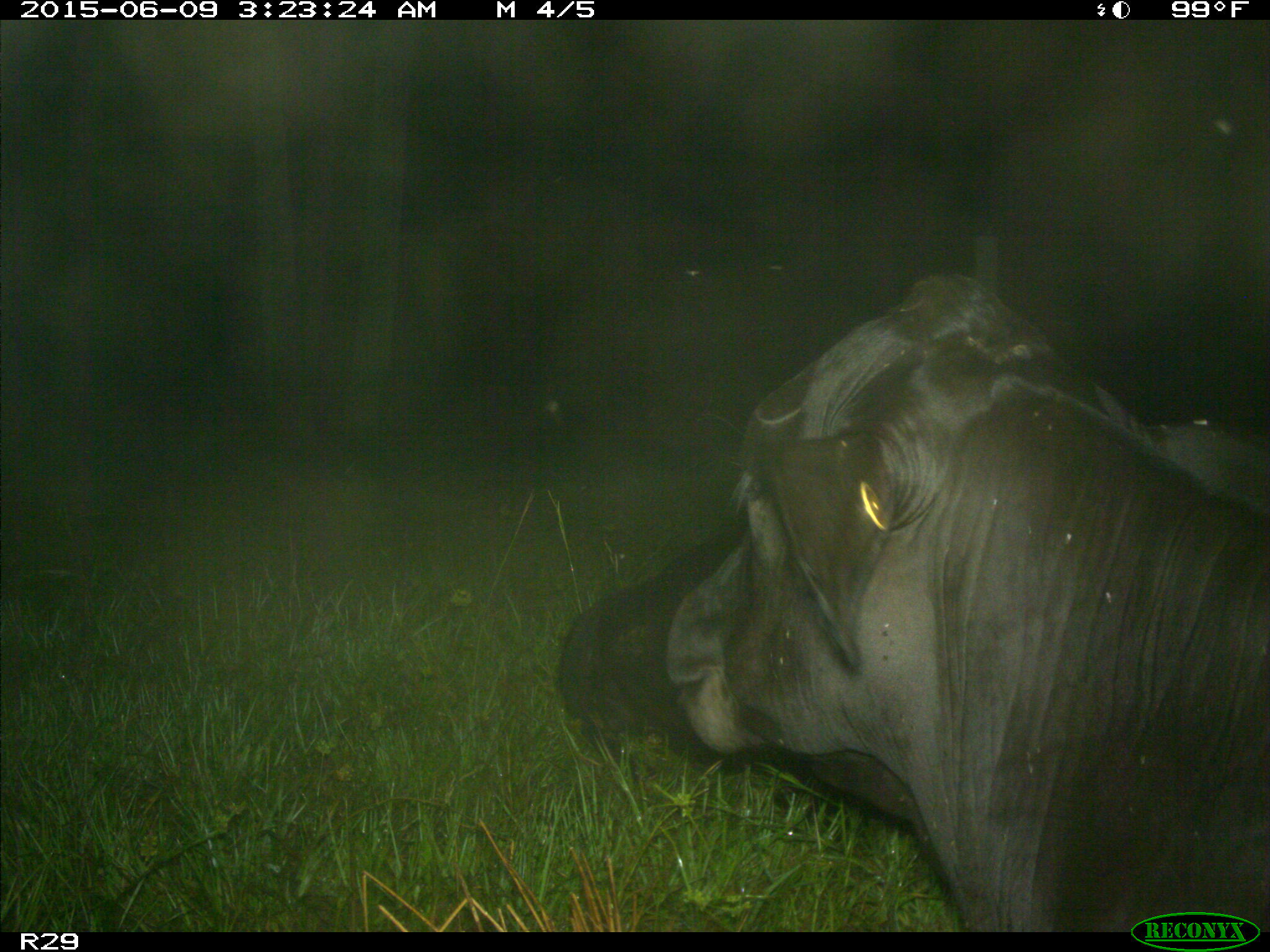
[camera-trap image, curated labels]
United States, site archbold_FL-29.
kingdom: Animalia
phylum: Chordata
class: Mammalia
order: Artiodactyla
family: Bovidae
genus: Bos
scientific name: Bos taurus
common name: domestic cow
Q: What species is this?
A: Bos taurus (domestic cow).